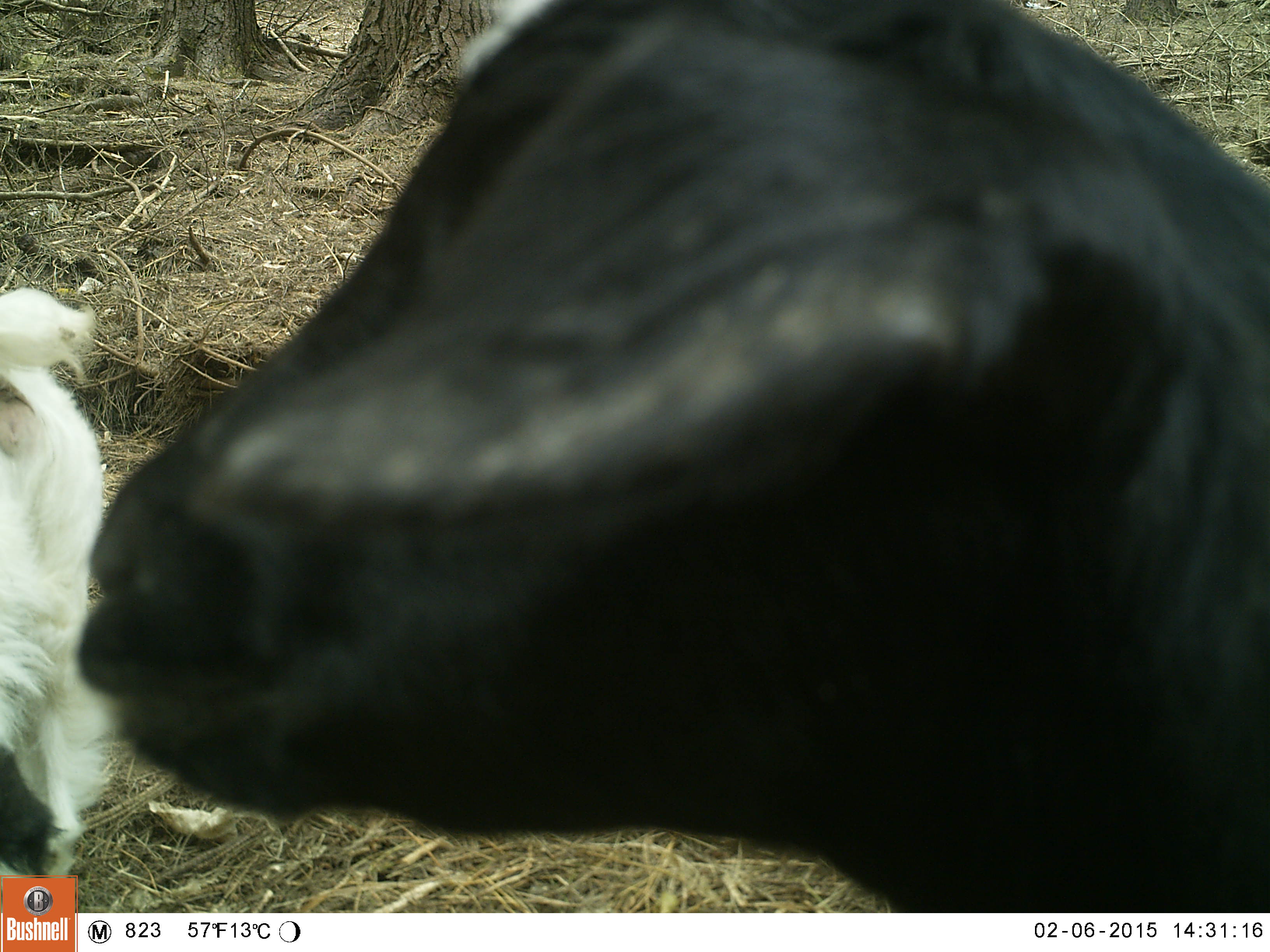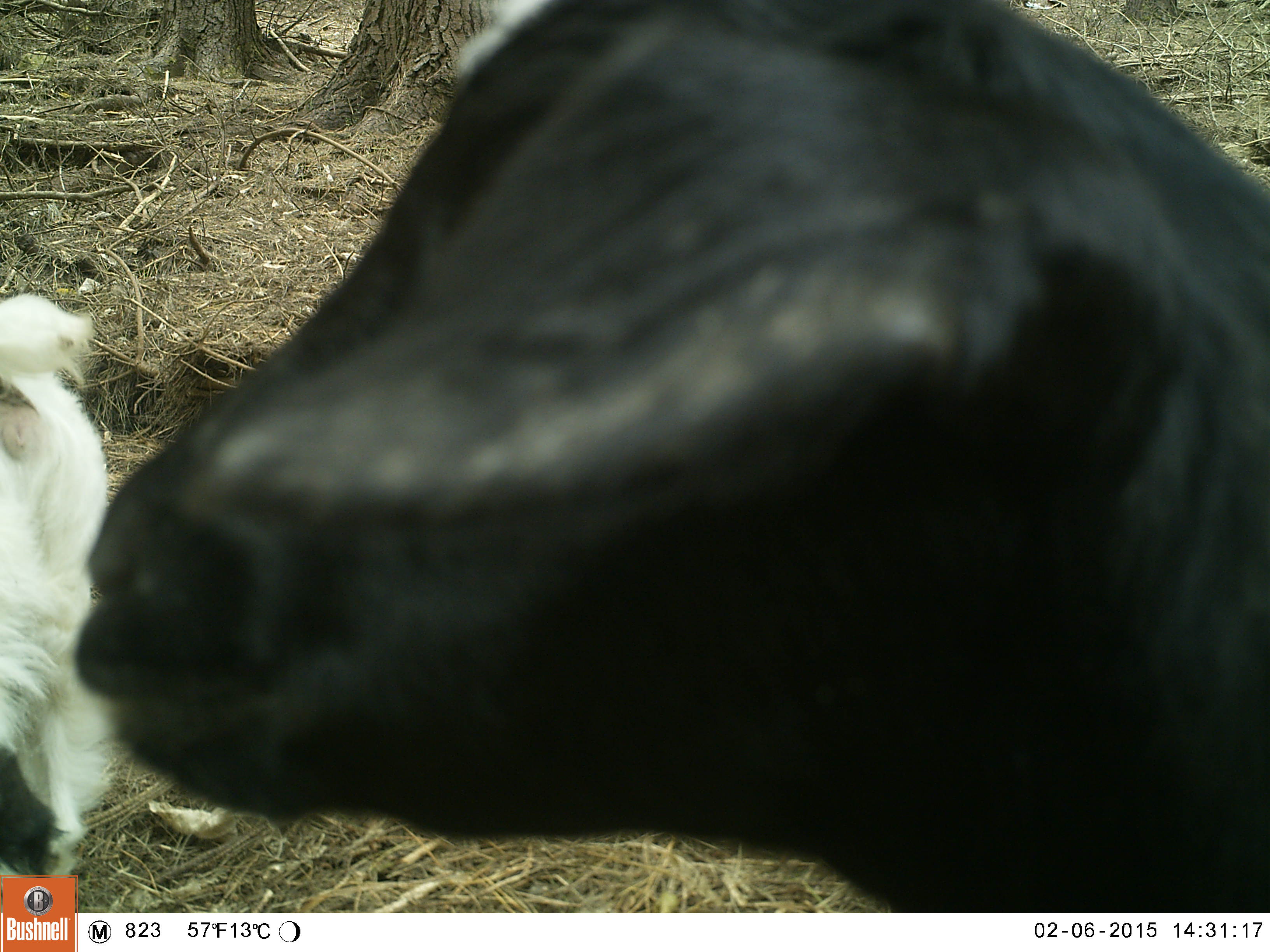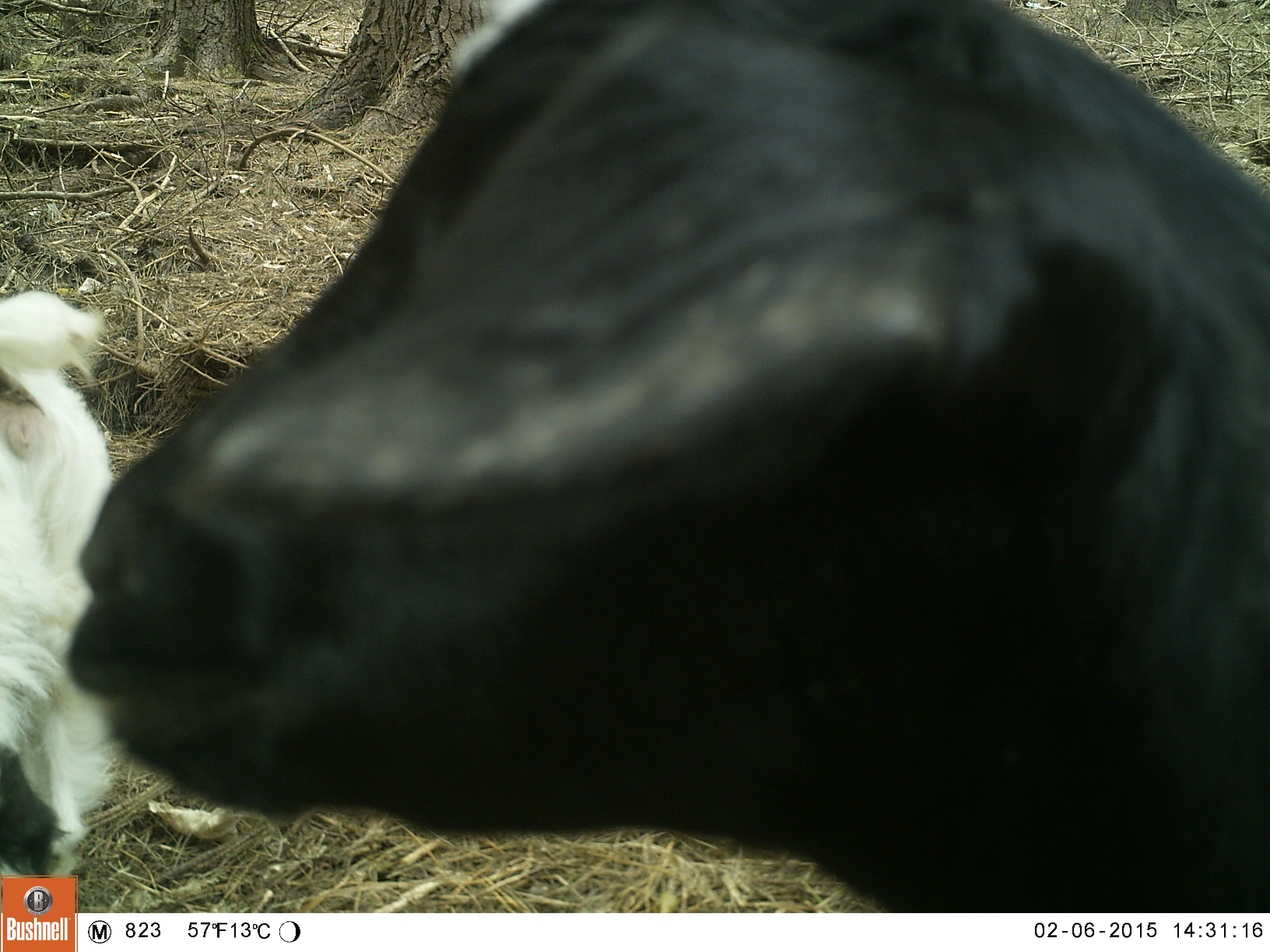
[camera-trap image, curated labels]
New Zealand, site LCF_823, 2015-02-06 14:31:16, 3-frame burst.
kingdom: Animalia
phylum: Chordata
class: Mammalia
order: Artiodactyla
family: Bovidae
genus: Capra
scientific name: Capra hircus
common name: goat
Goat (Capra hircus).